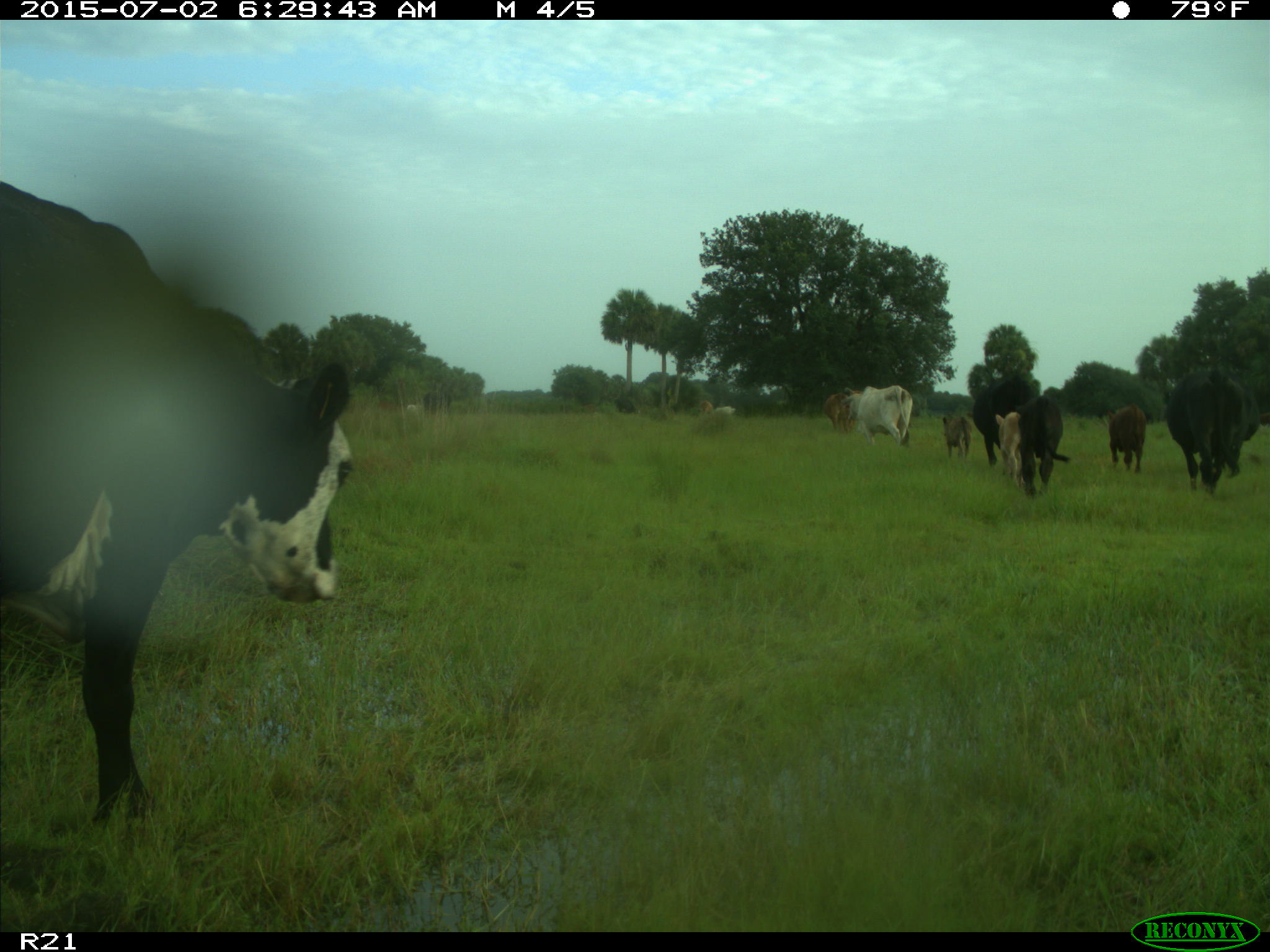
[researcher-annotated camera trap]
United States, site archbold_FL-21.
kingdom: Animalia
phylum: Chordata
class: Mammalia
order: Artiodactyla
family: Bovidae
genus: Bos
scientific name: Bos taurus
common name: domestic cow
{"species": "Bos taurus (domestic cow)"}